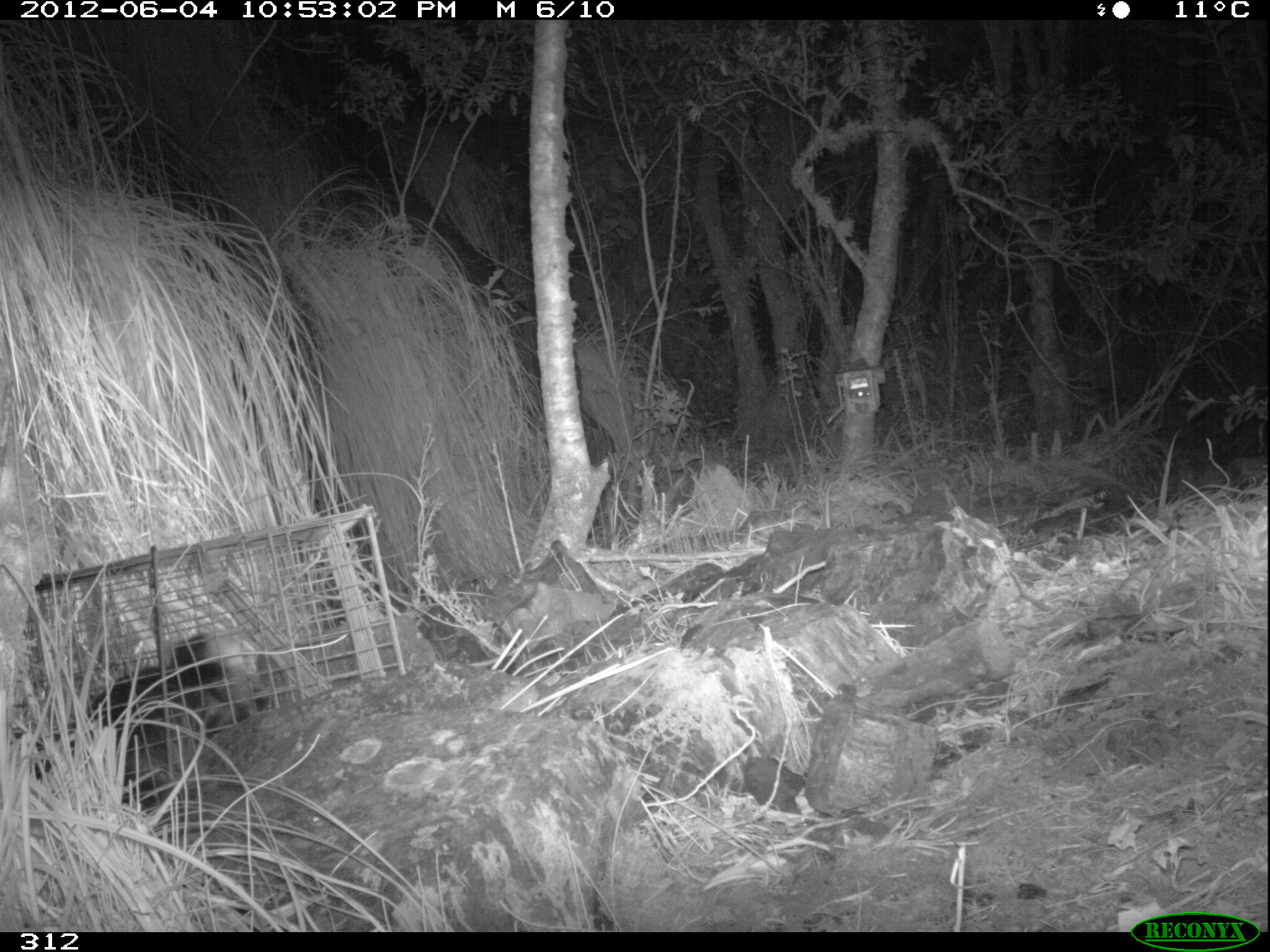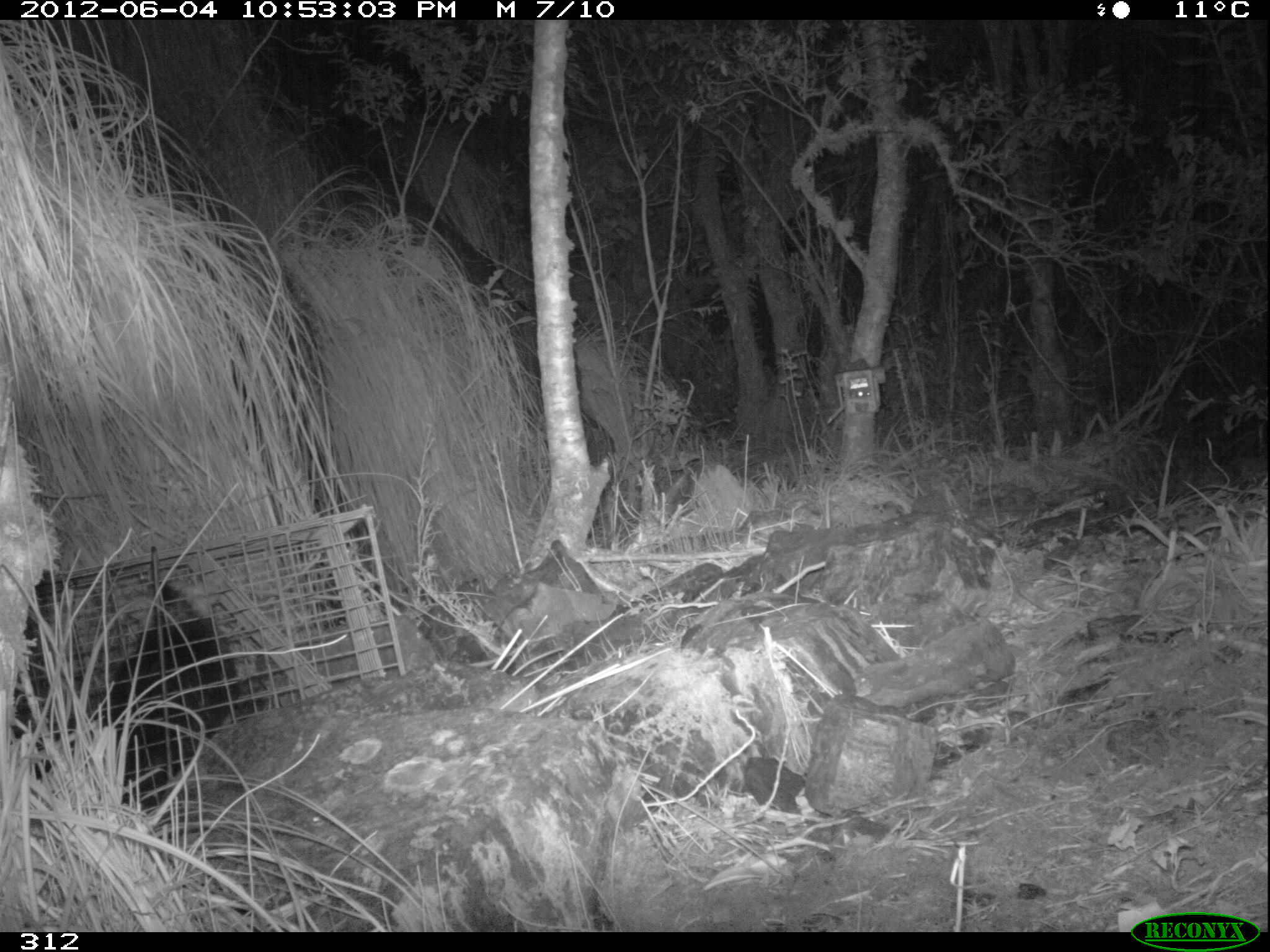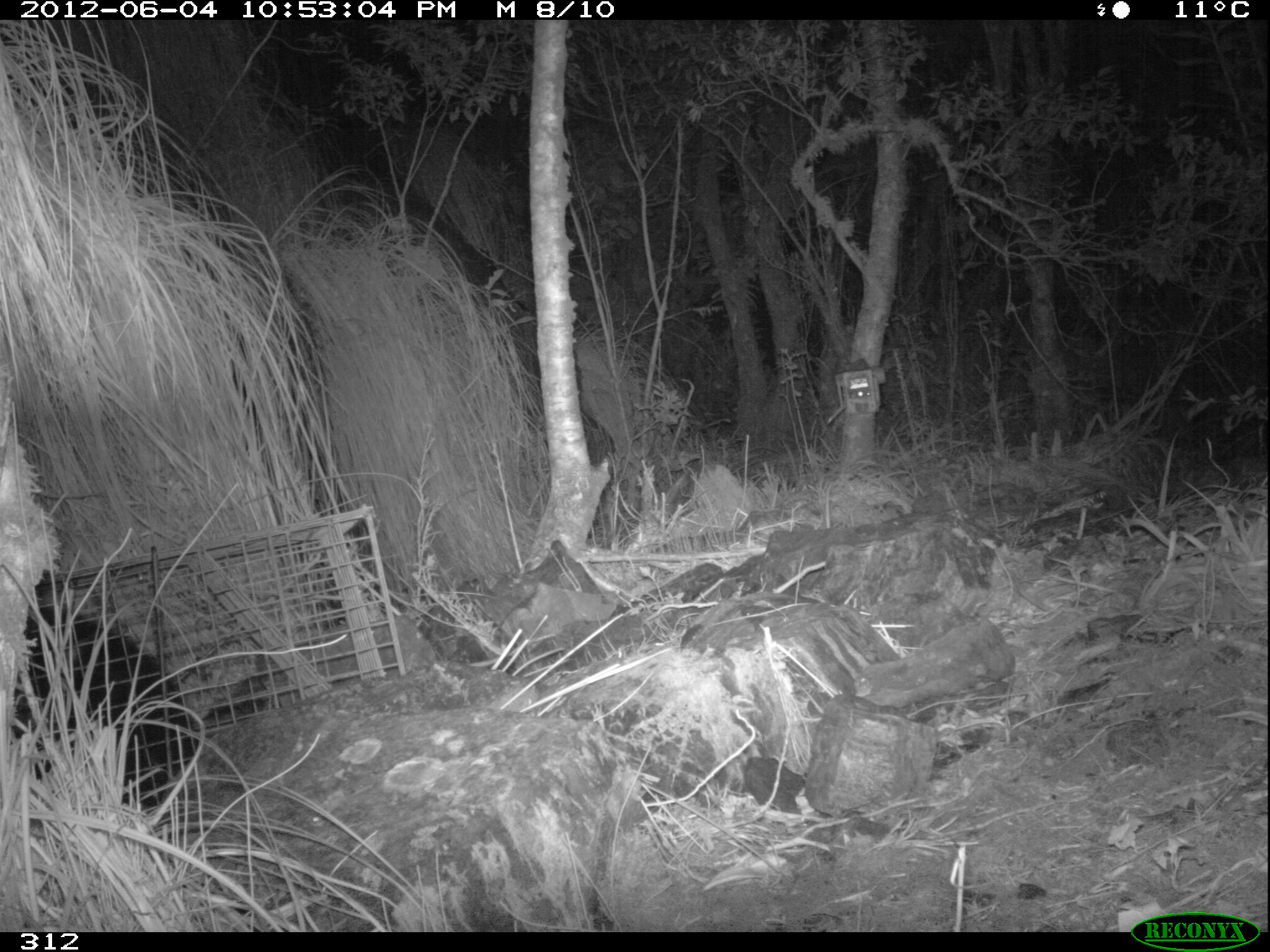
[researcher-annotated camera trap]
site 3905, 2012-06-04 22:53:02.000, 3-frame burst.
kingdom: Animalia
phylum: Chordata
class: Mammalia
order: Didelphimorphia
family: Didelphidae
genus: Didelphis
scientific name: Didelphis pernigra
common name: andean white-eared opossum